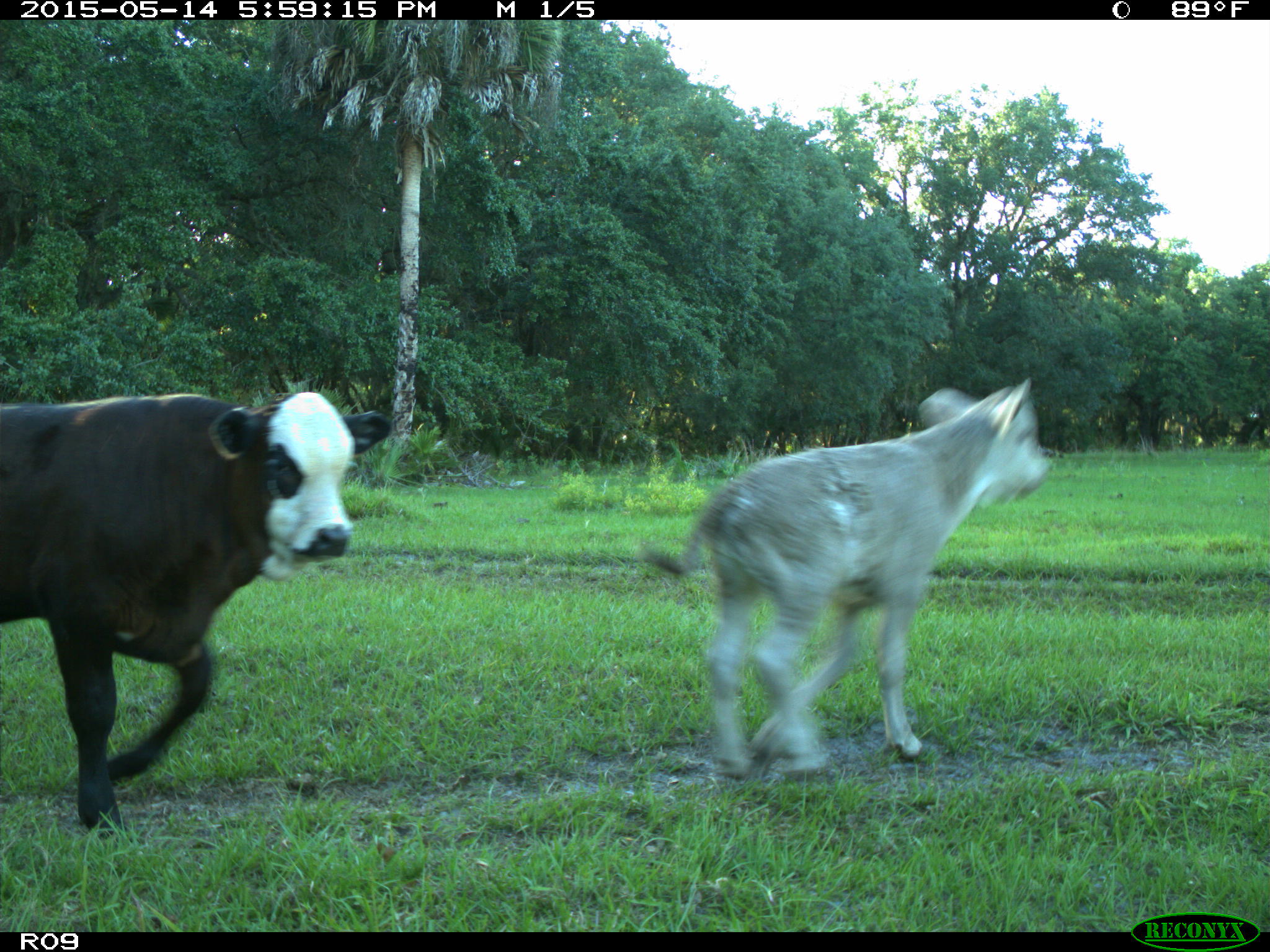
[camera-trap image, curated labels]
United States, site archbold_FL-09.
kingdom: Animalia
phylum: Chordata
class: Mammalia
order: Artiodactyla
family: Bovidae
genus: Bos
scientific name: Bos taurus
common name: domestic cow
Bos taurus (domestic cow).